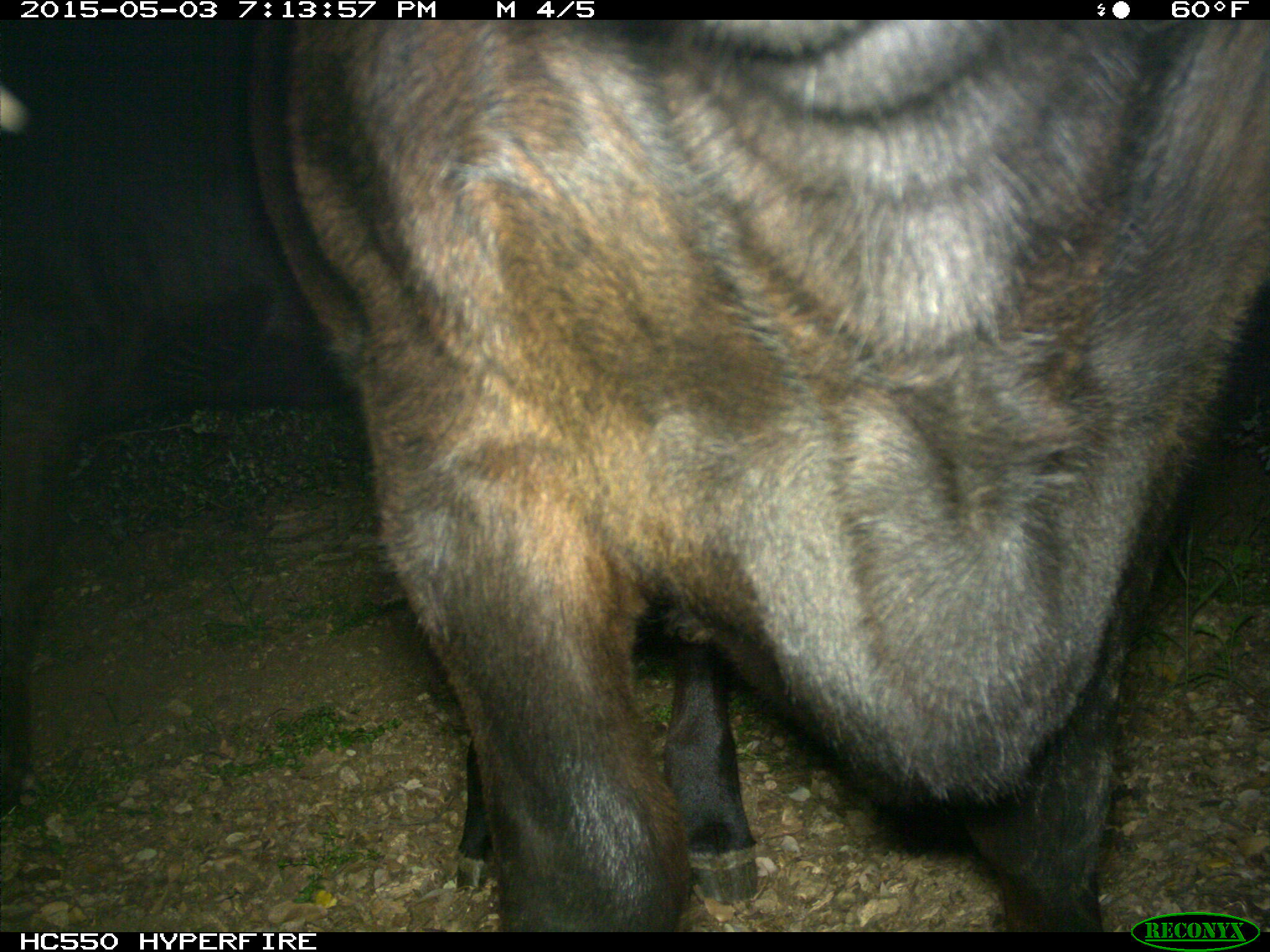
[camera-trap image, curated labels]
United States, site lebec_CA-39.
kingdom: Animalia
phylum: Chordata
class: Mammalia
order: Artiodactyla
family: Bovidae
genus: Bos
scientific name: Bos taurus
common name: domestic cow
Bos taurus (domestic cow).